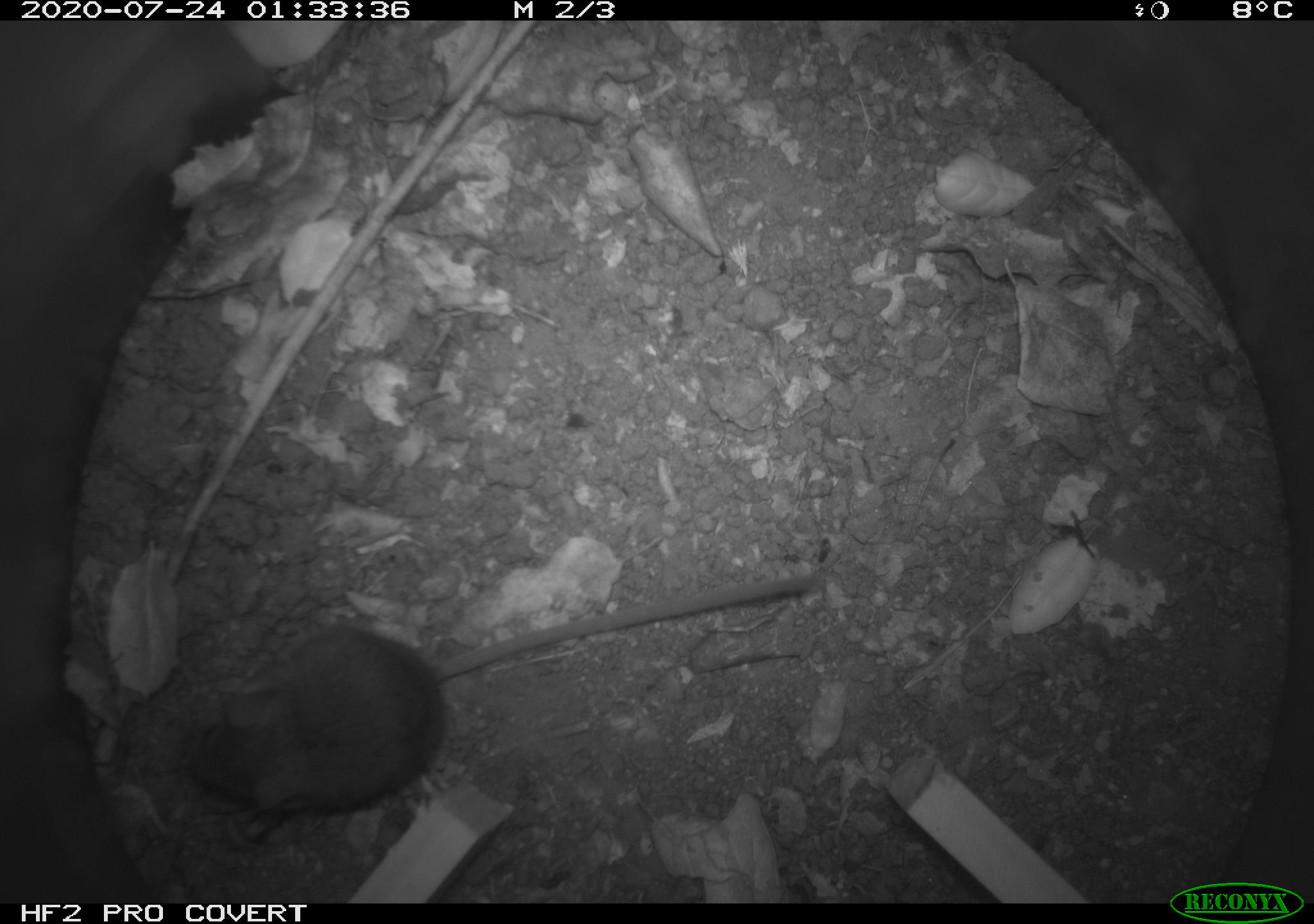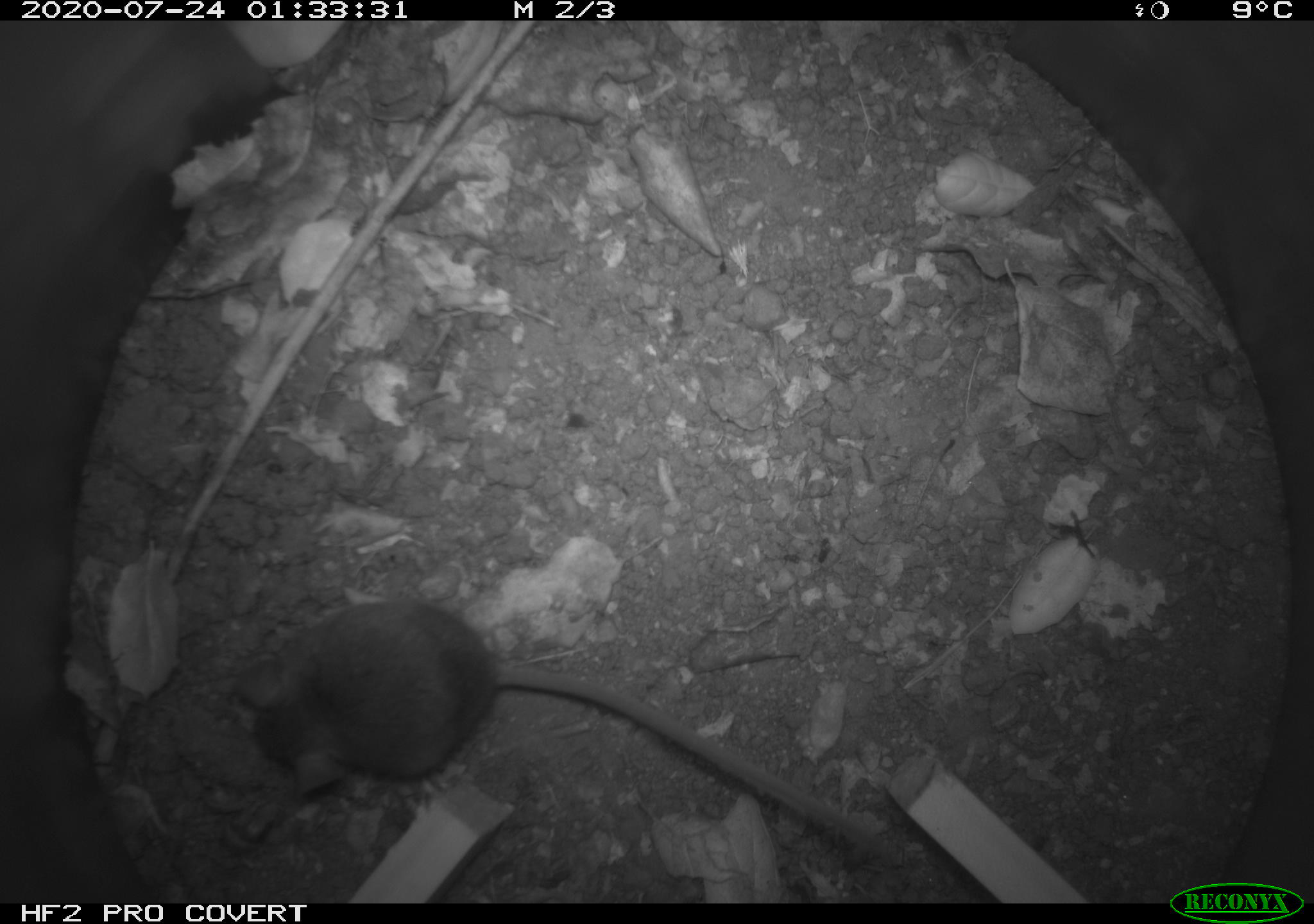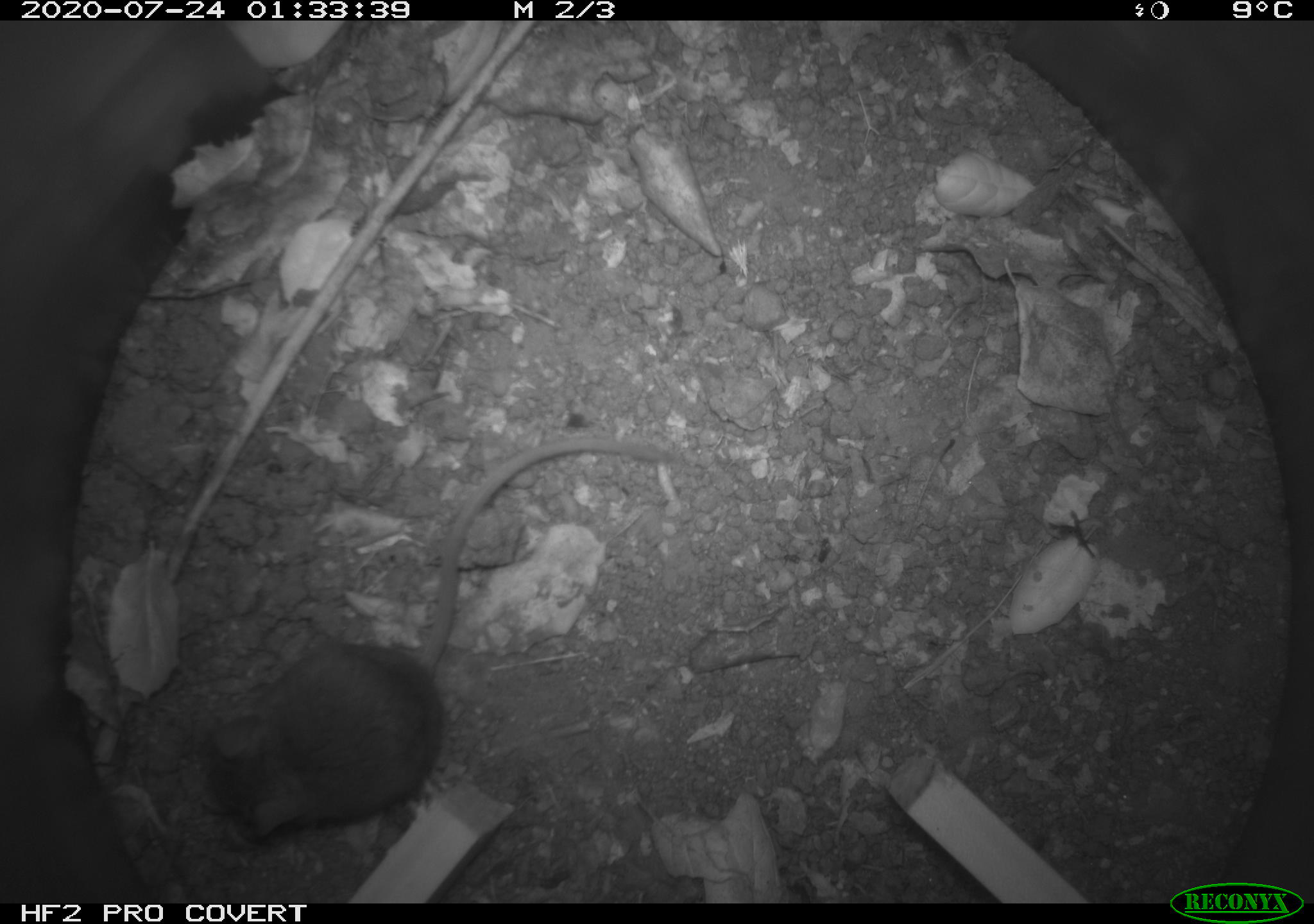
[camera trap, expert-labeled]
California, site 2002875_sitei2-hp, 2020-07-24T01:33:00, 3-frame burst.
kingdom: Animalia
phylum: Chordata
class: Mammalia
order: Rodentia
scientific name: Rodentia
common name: rodent